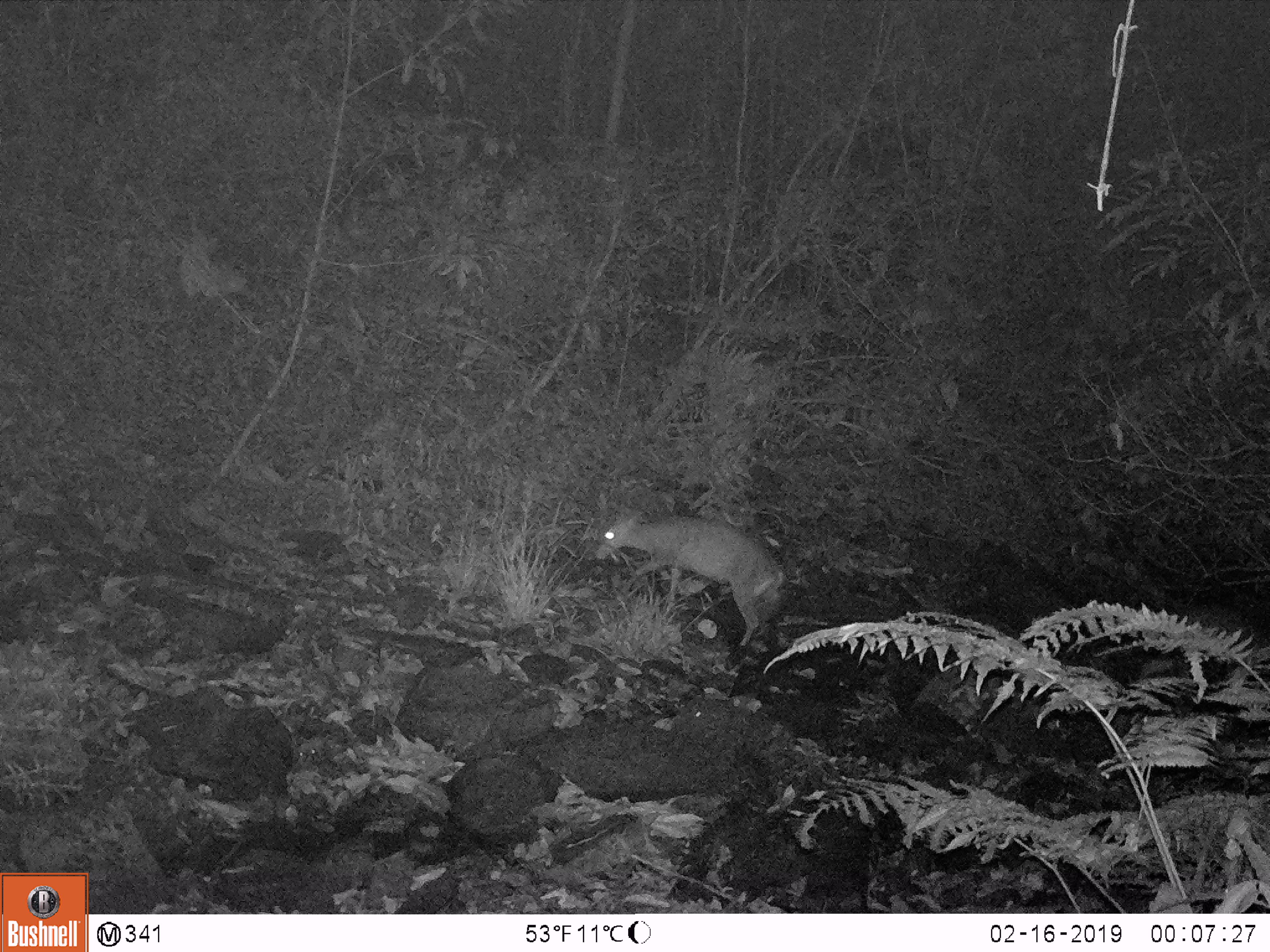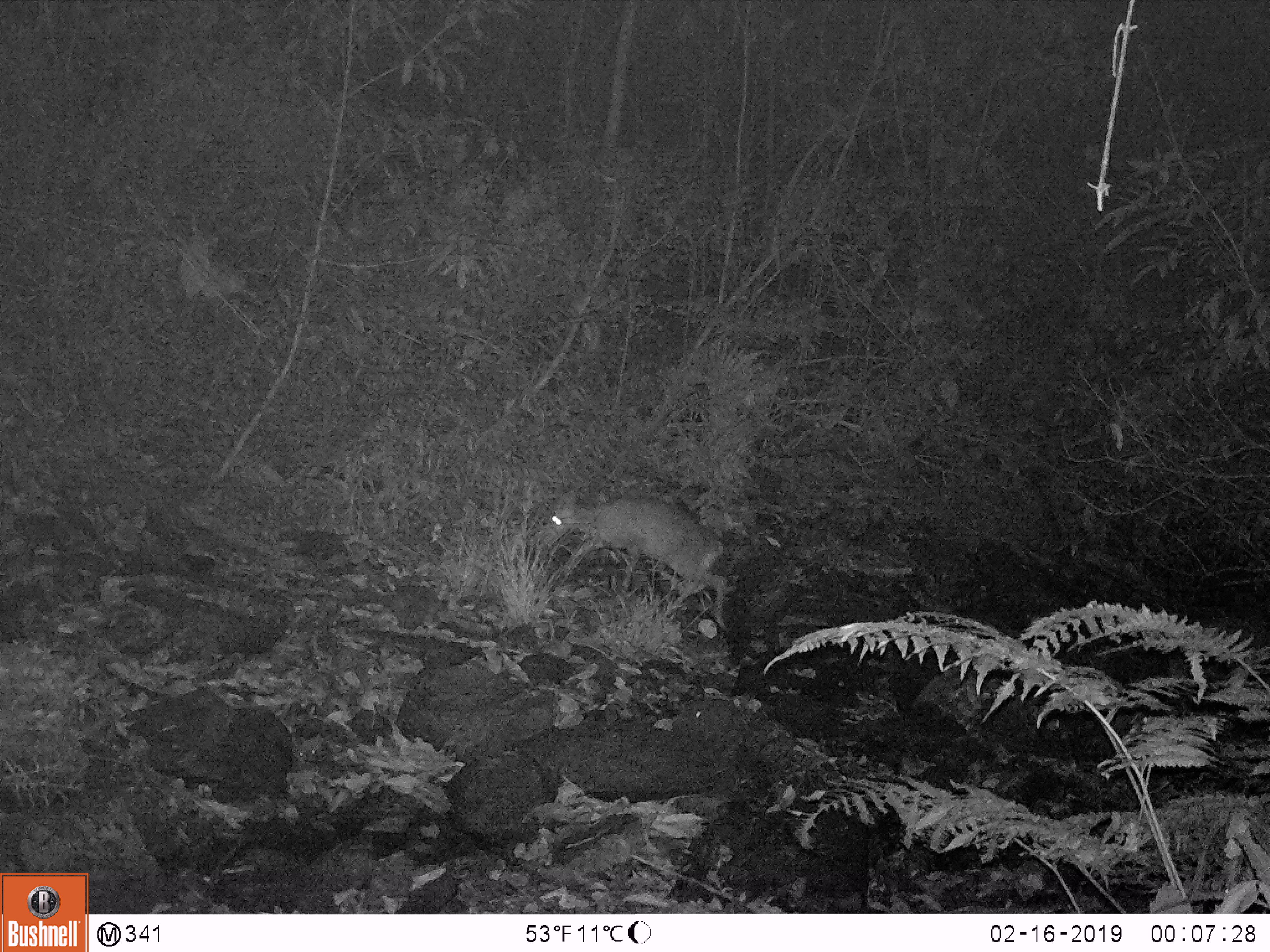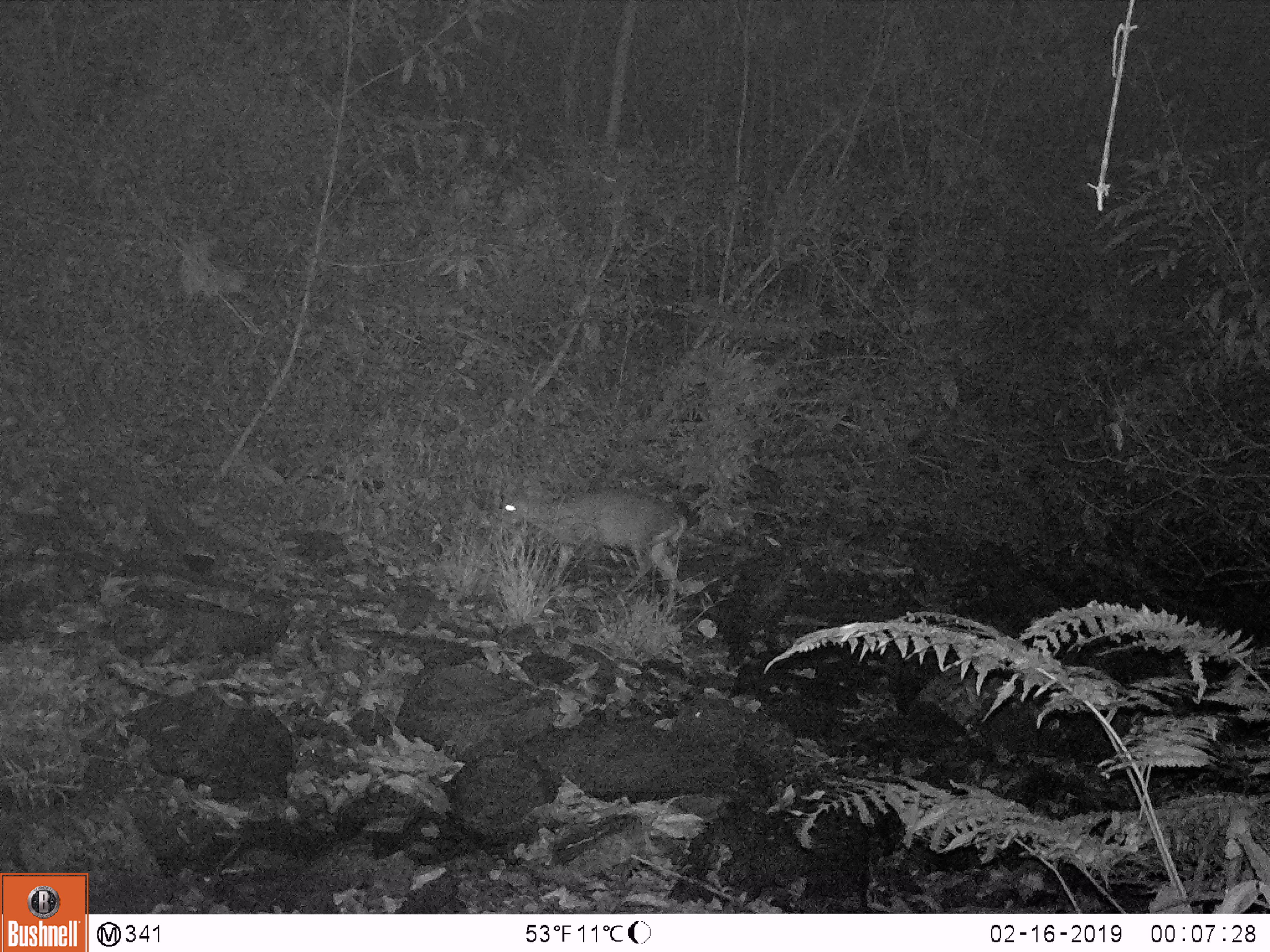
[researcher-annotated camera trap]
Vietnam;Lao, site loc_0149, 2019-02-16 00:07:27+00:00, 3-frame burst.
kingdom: Animalia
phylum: Chordata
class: Mammalia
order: Artiodactyla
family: Cervidae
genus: Muntiacus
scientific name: Muntiacus rooseveltorum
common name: roosevelt's muntjac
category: roosevelts muntjac group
Roosevelts muntjac group (roosevelt's muntjac) (Muntiacus rooseveltorum). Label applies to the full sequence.